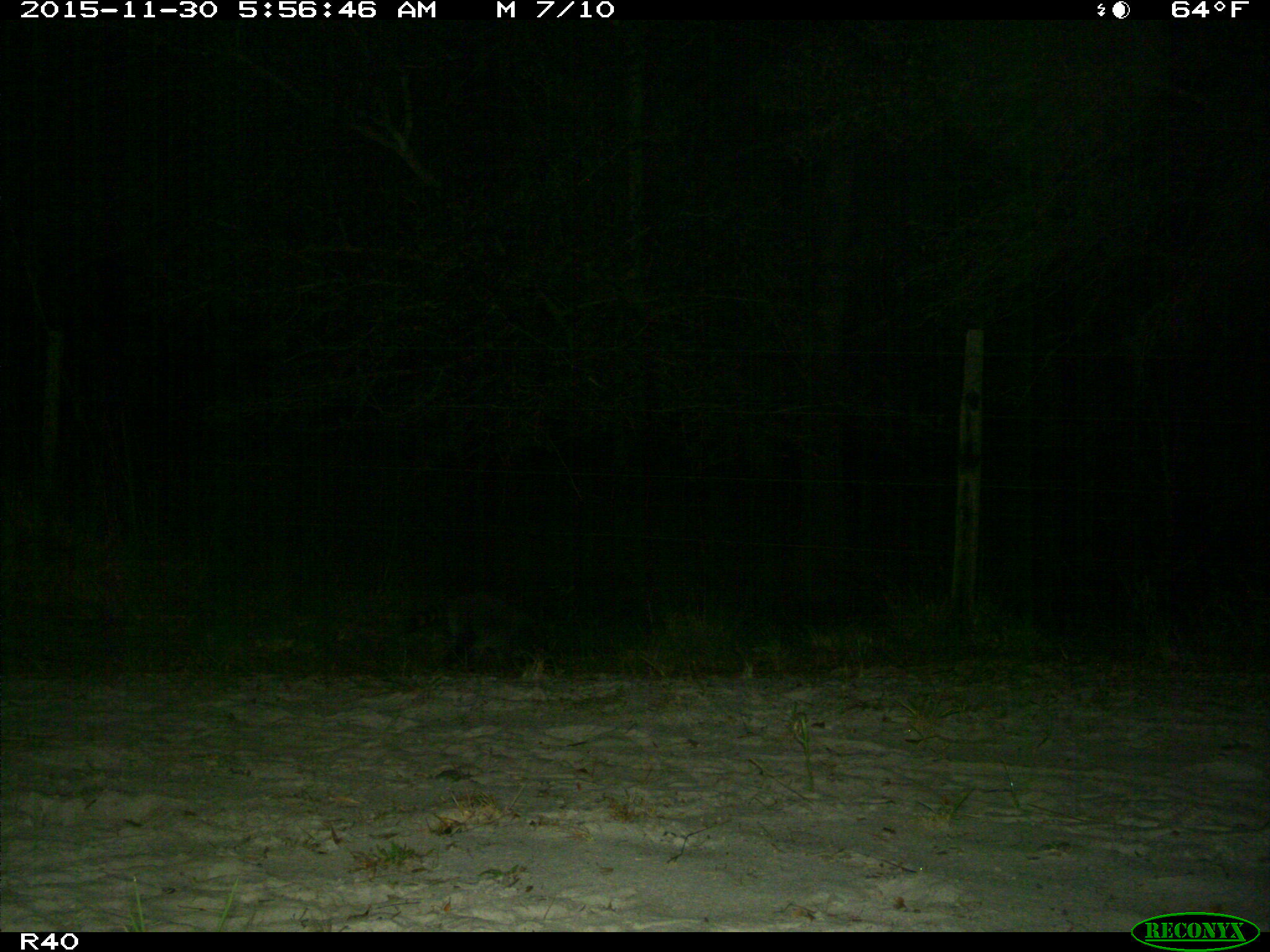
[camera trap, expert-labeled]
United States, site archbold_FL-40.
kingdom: Animalia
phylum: Chordata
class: Mammalia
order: Carnivora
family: Procyonidae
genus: Procyon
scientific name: Procyon lotor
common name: common raccoon